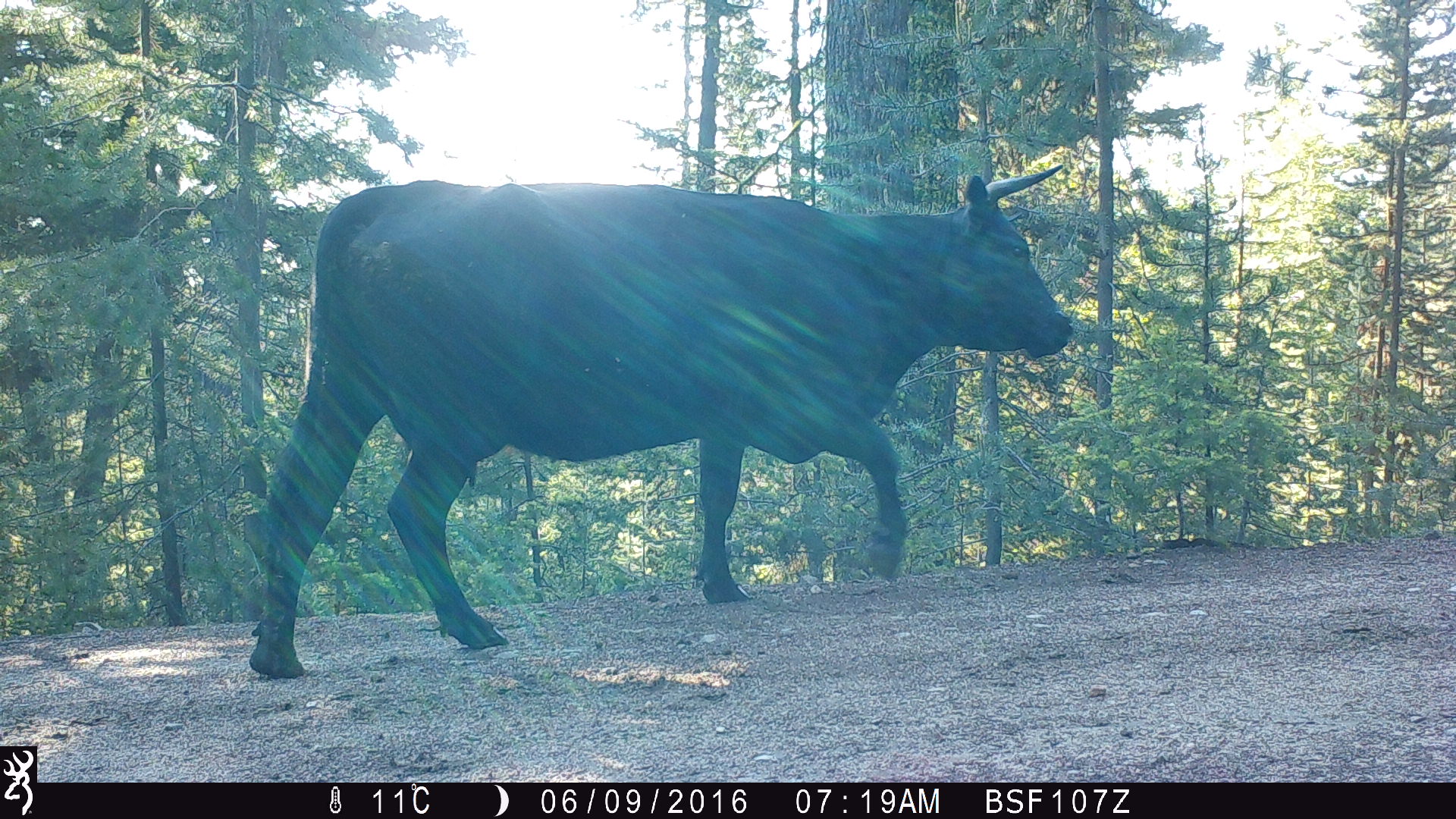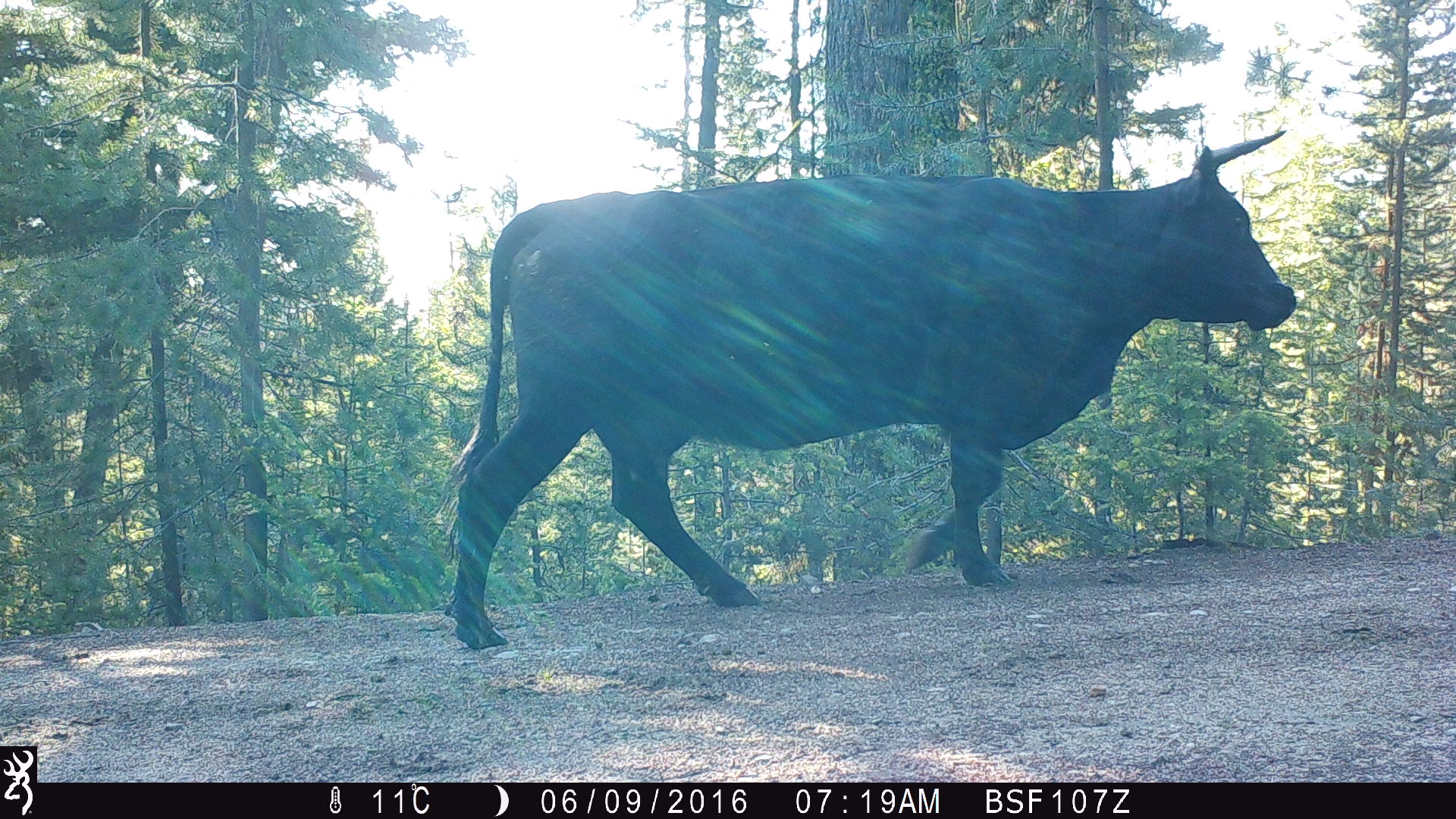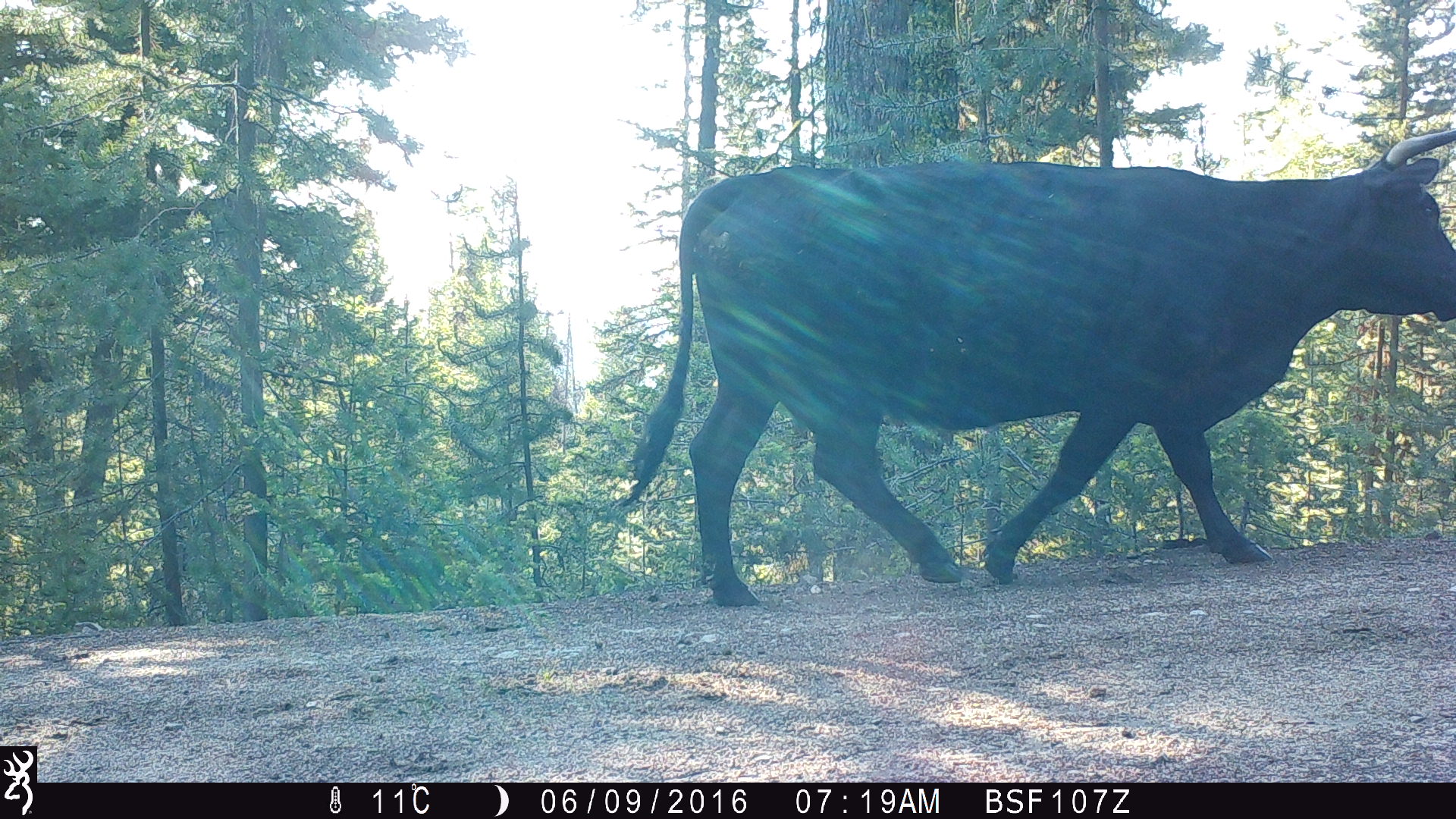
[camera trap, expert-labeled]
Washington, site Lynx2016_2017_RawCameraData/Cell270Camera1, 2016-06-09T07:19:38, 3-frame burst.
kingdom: Animalia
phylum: Chordata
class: Mammalia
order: Artiodactyla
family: Bovidae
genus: Bos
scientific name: Bos taurus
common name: domestic cattle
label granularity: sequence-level